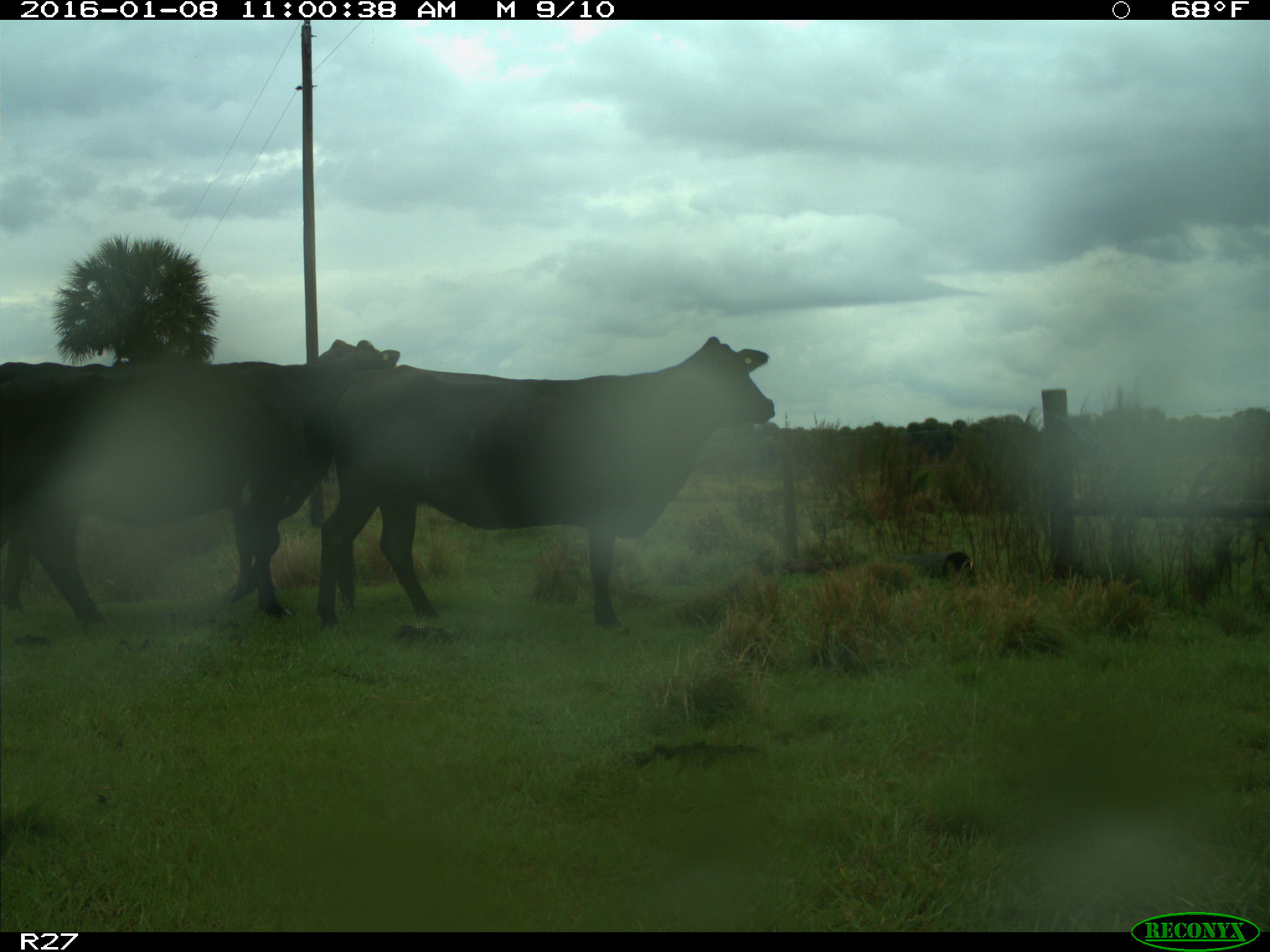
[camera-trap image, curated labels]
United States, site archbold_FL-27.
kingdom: Animalia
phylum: Chordata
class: Mammalia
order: Artiodactyla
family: Bovidae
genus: Bos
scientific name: Bos taurus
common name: domestic cow